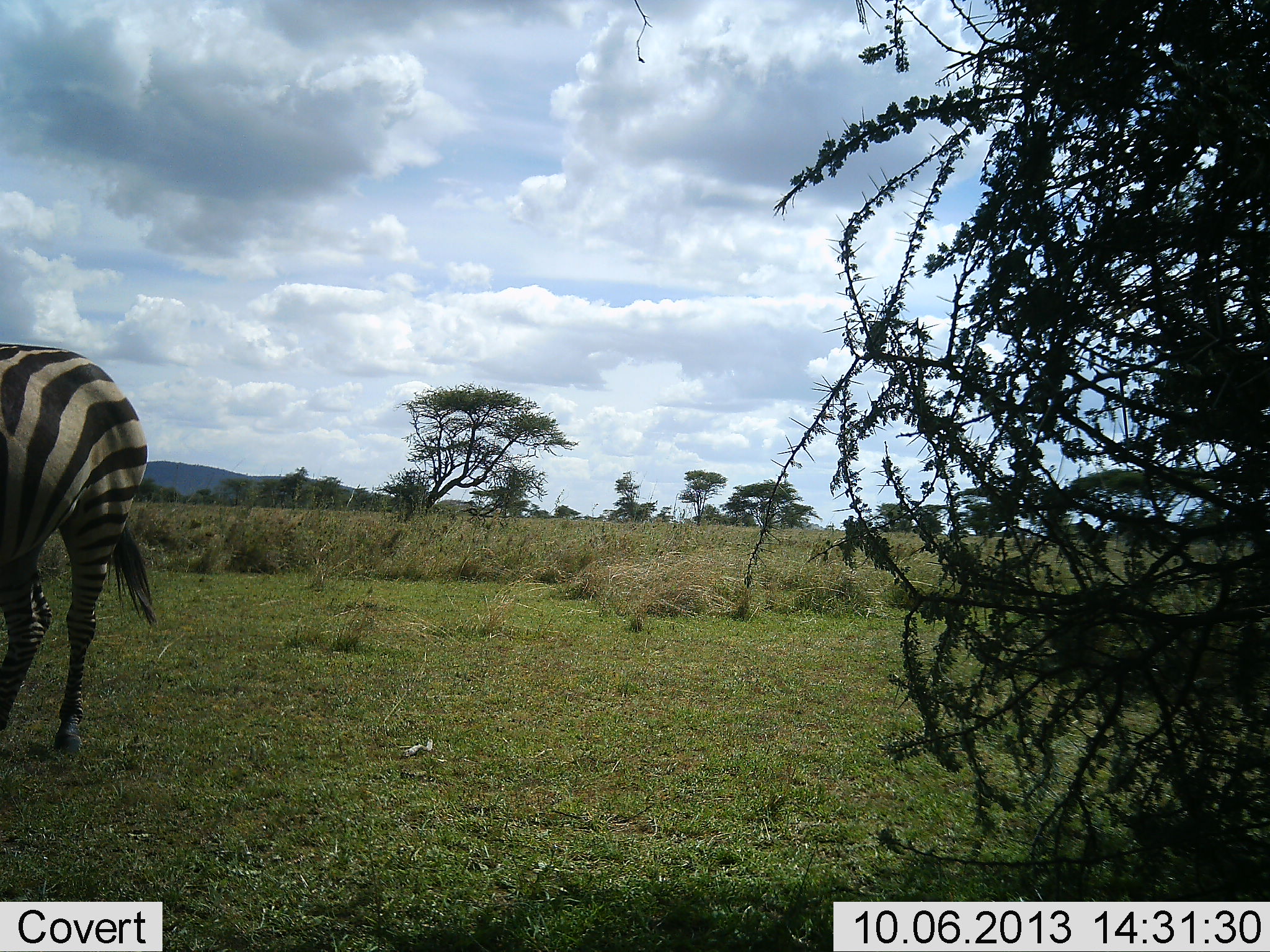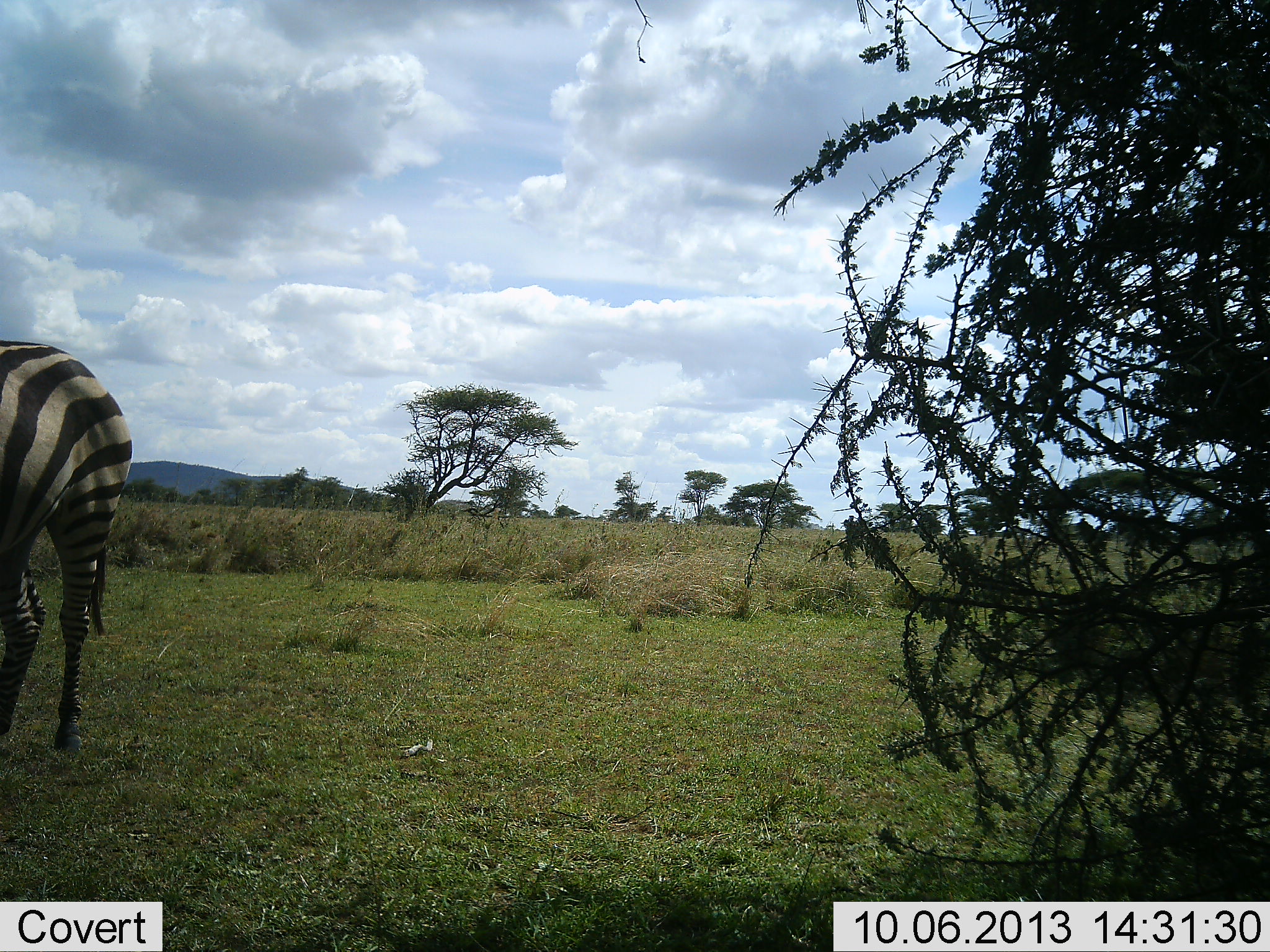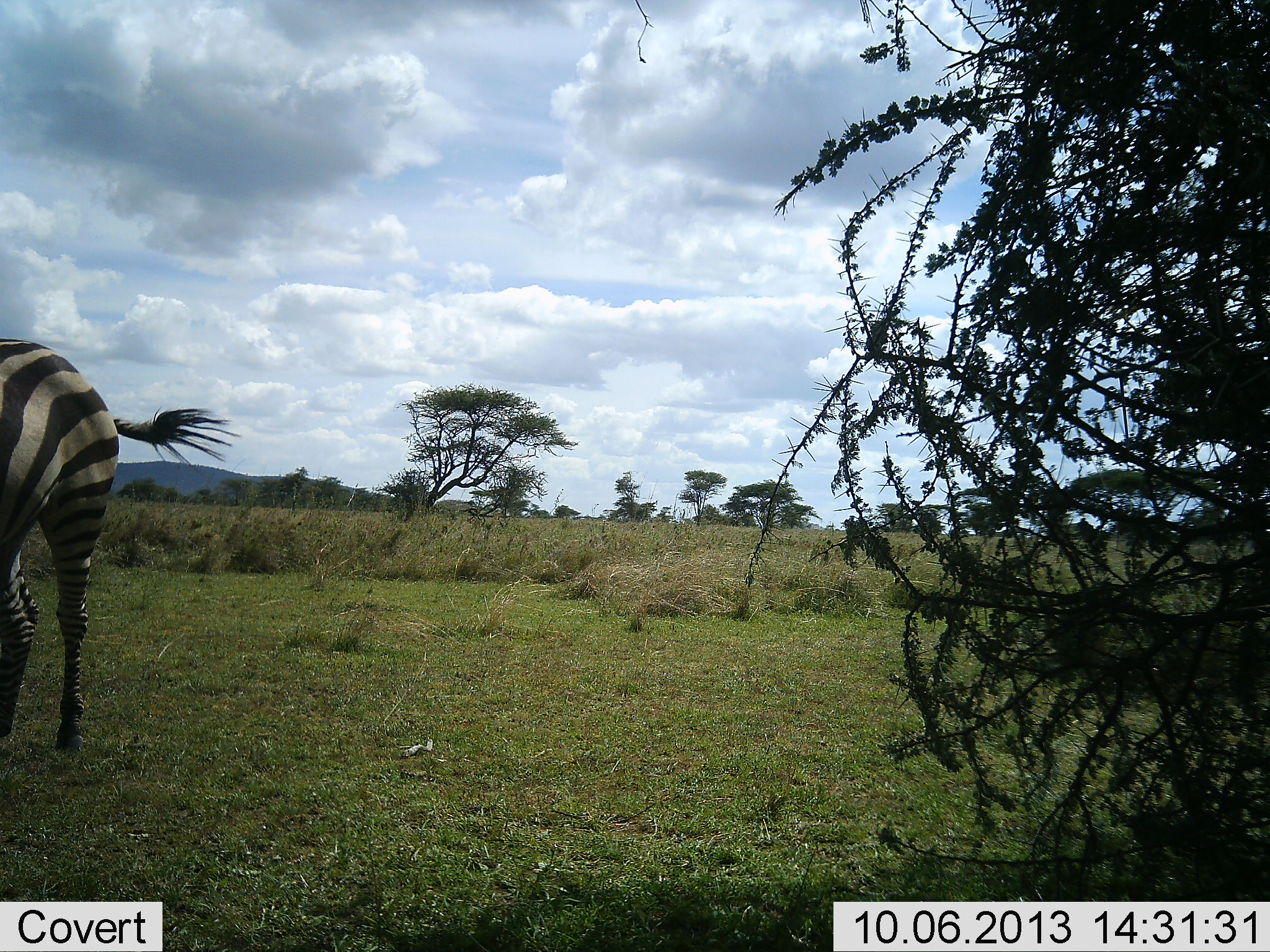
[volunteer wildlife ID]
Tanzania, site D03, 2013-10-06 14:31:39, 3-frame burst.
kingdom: Animalia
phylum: Chordata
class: Mammalia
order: Perissodactyla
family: Equidae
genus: Equus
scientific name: Equus quagga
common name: plains zebra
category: zebra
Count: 1.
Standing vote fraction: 89%.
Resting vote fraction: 0%.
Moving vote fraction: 8%.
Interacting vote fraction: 0%.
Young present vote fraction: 0%.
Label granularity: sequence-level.